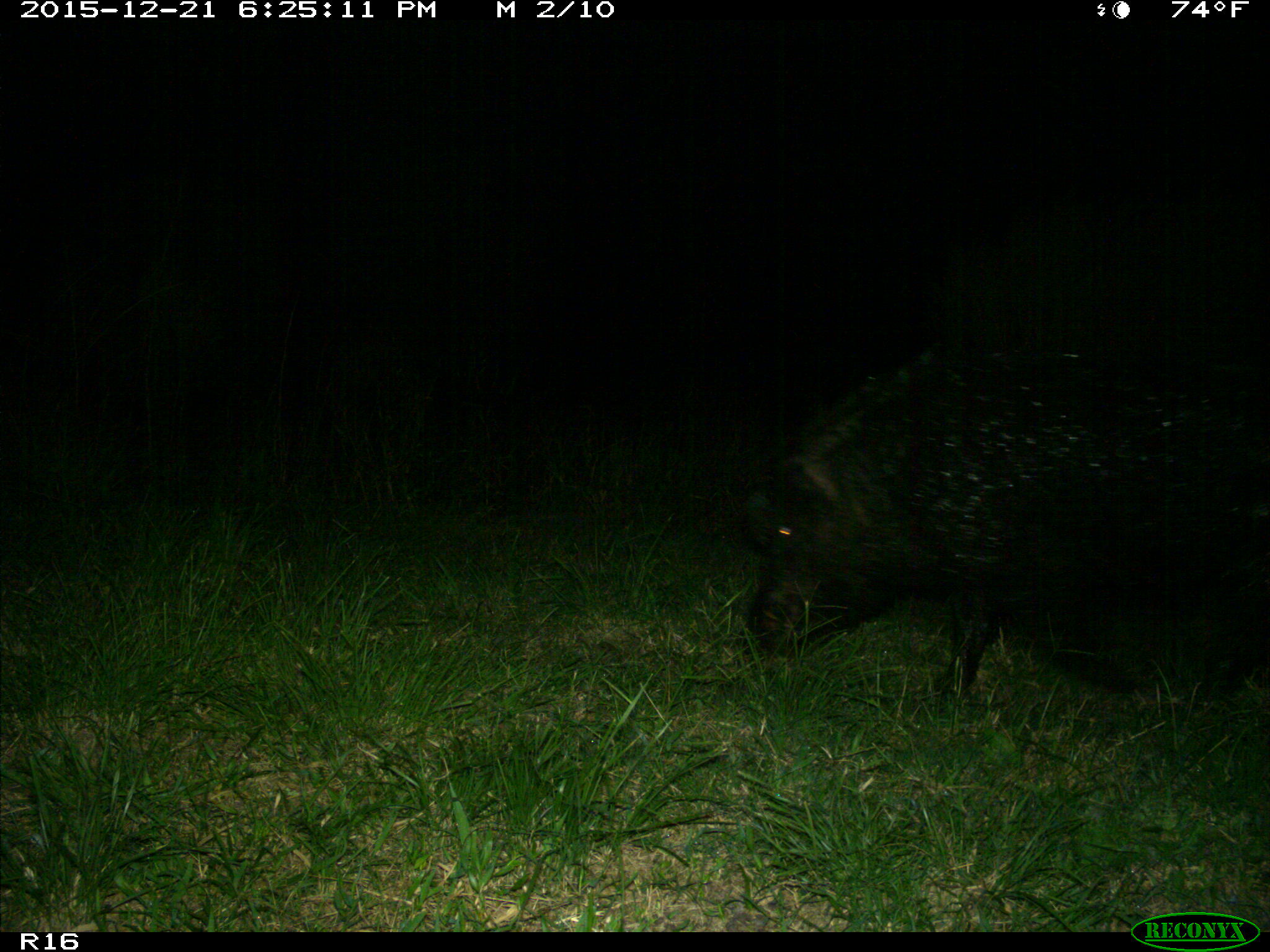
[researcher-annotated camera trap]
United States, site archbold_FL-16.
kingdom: Animalia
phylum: Chordata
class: Mammalia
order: Artiodactyla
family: Suidae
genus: Sus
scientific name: Sus scrofa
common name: wild boar